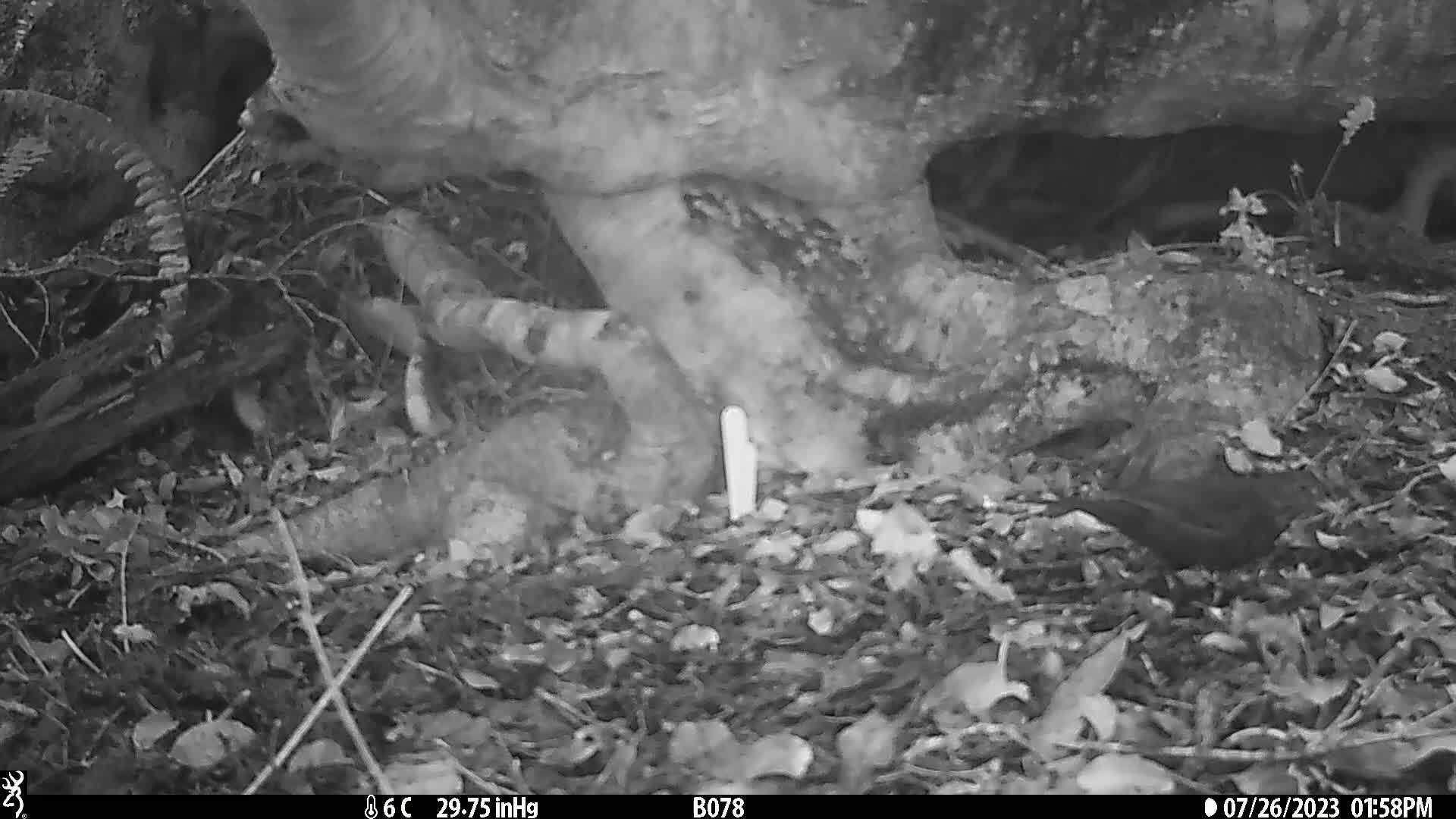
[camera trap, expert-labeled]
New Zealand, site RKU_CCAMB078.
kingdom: Animalia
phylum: Chordata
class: Aves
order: Passeriformes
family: Turdidae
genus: Turdus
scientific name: Turdus merula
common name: eurasian blackbird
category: blackbird